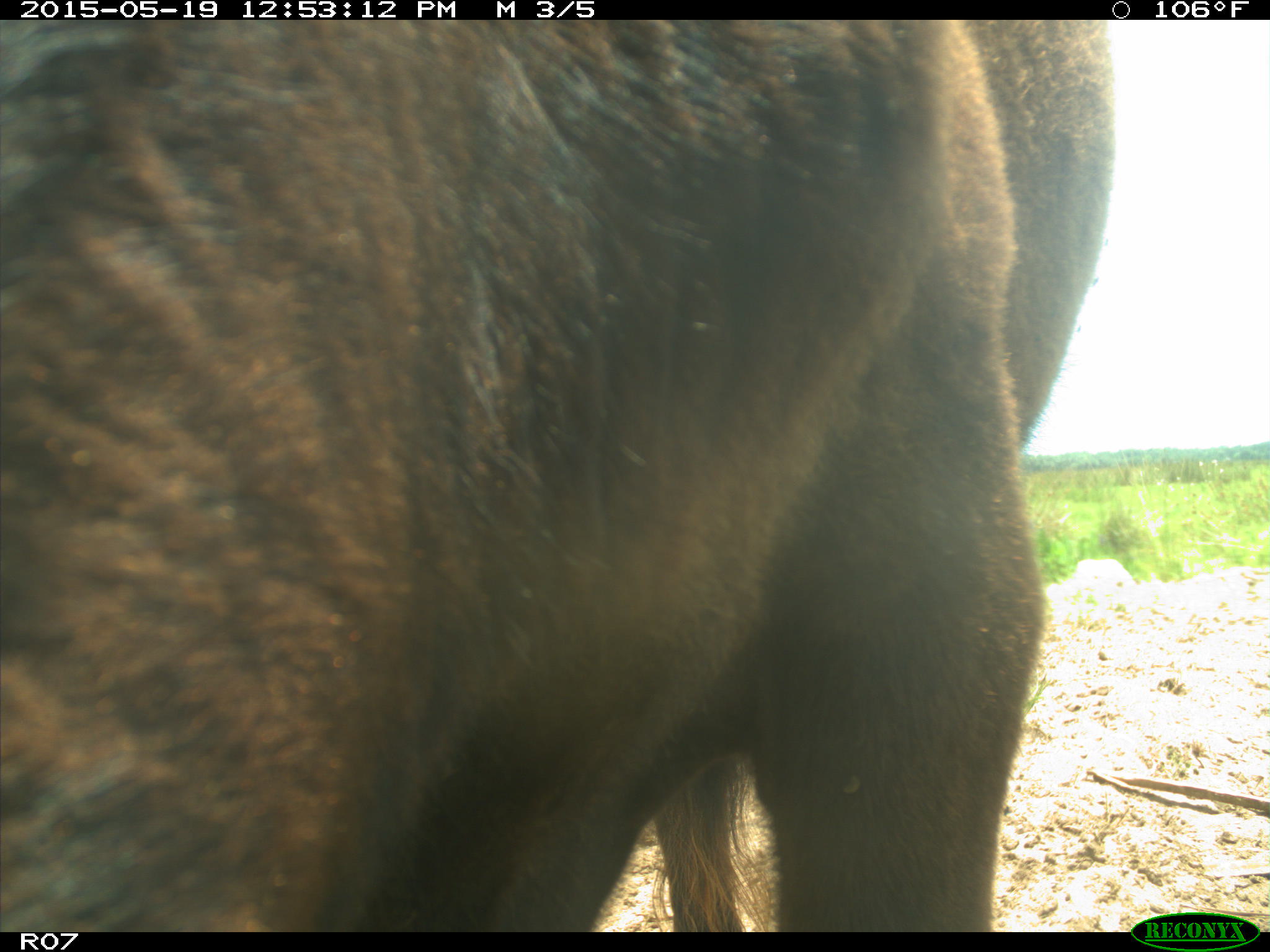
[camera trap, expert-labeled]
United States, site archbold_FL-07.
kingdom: Animalia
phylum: Chordata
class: Mammalia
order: Artiodactyla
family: Bovidae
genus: Bos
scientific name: Bos taurus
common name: domestic cow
Bos taurus (domestic cow).